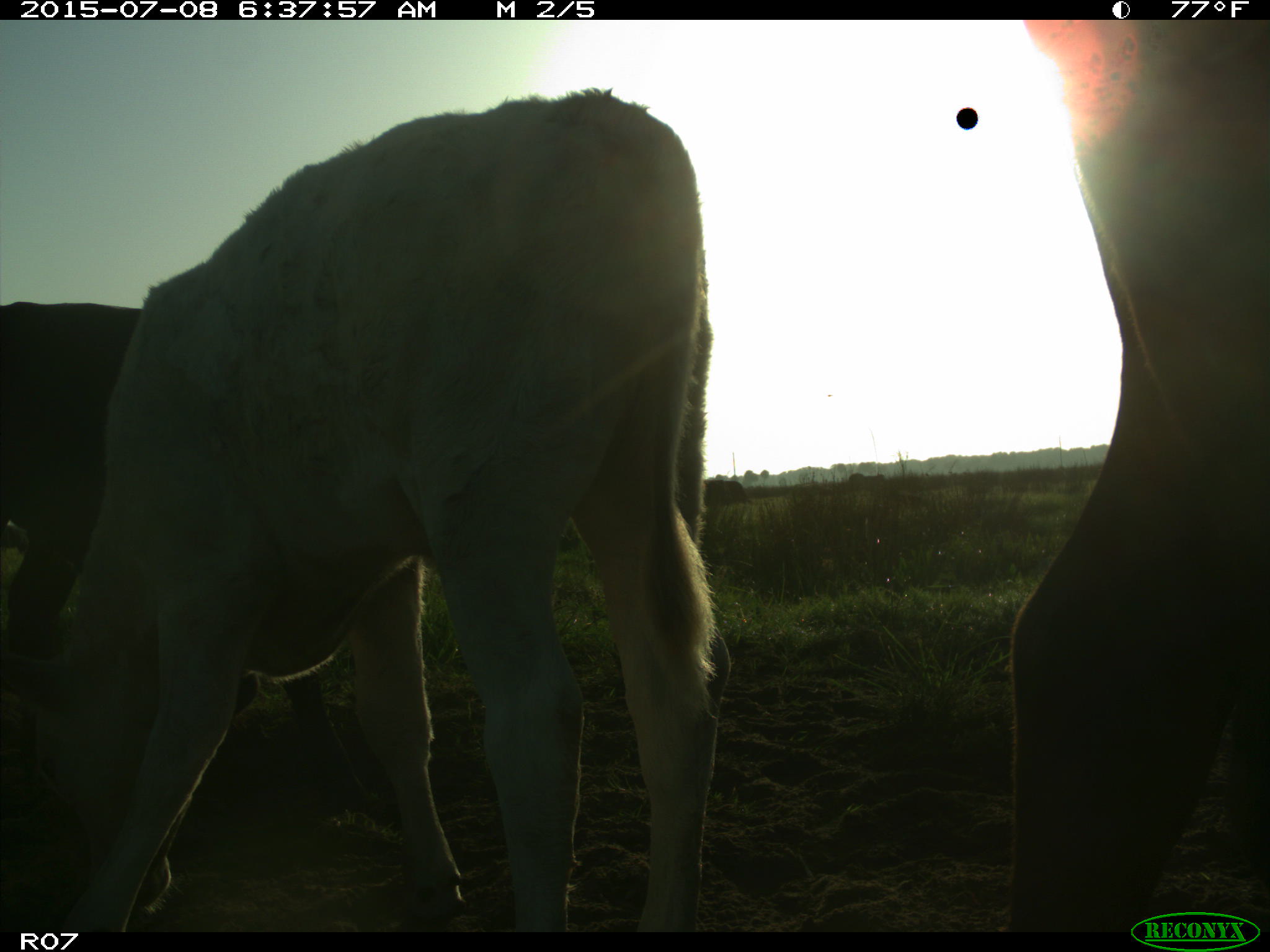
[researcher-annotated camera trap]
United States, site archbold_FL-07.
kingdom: Animalia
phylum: Chordata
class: Mammalia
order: Artiodactyla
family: Bovidae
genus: Bos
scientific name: Bos taurus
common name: domestic cow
Bos taurus (domestic cow).